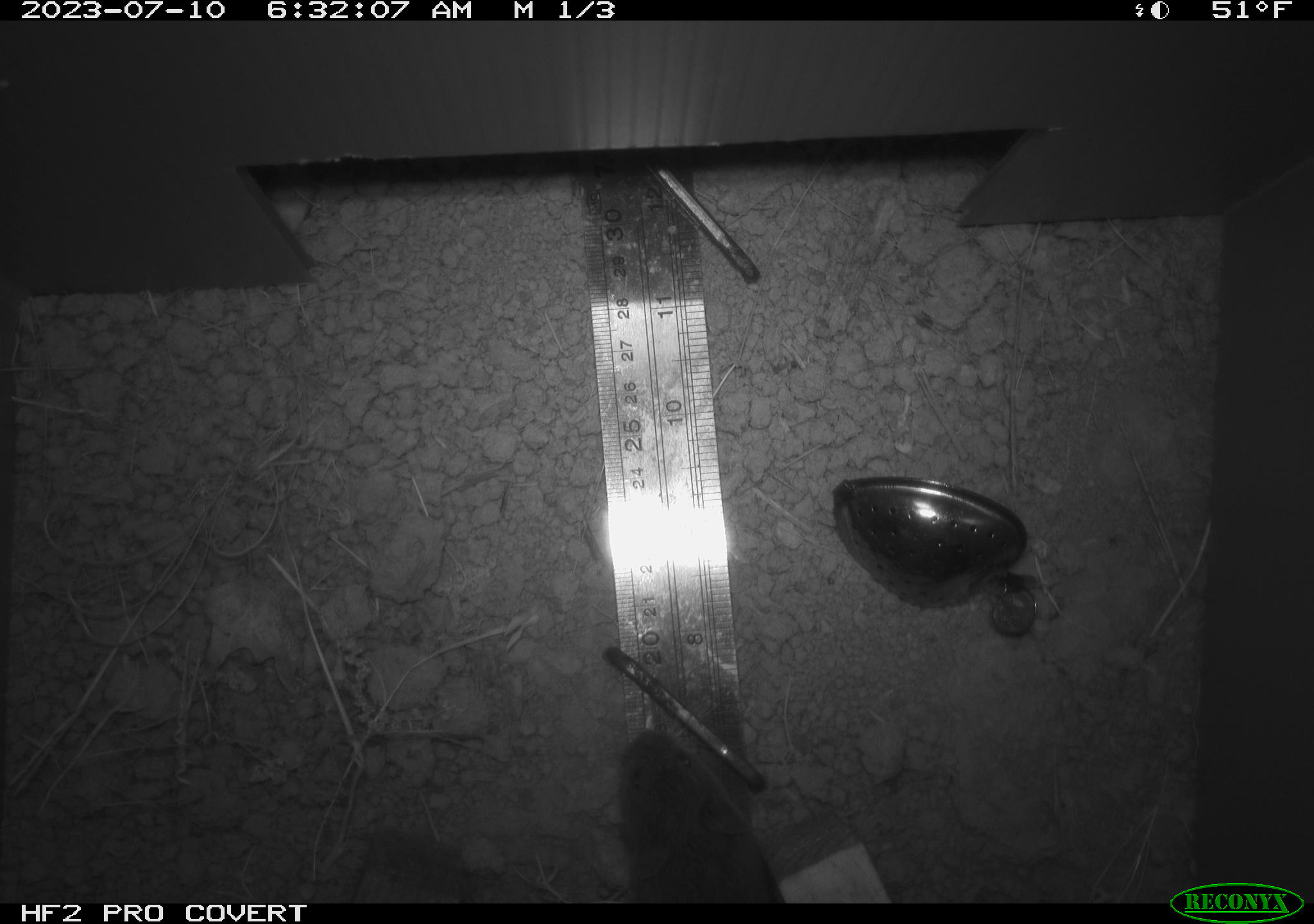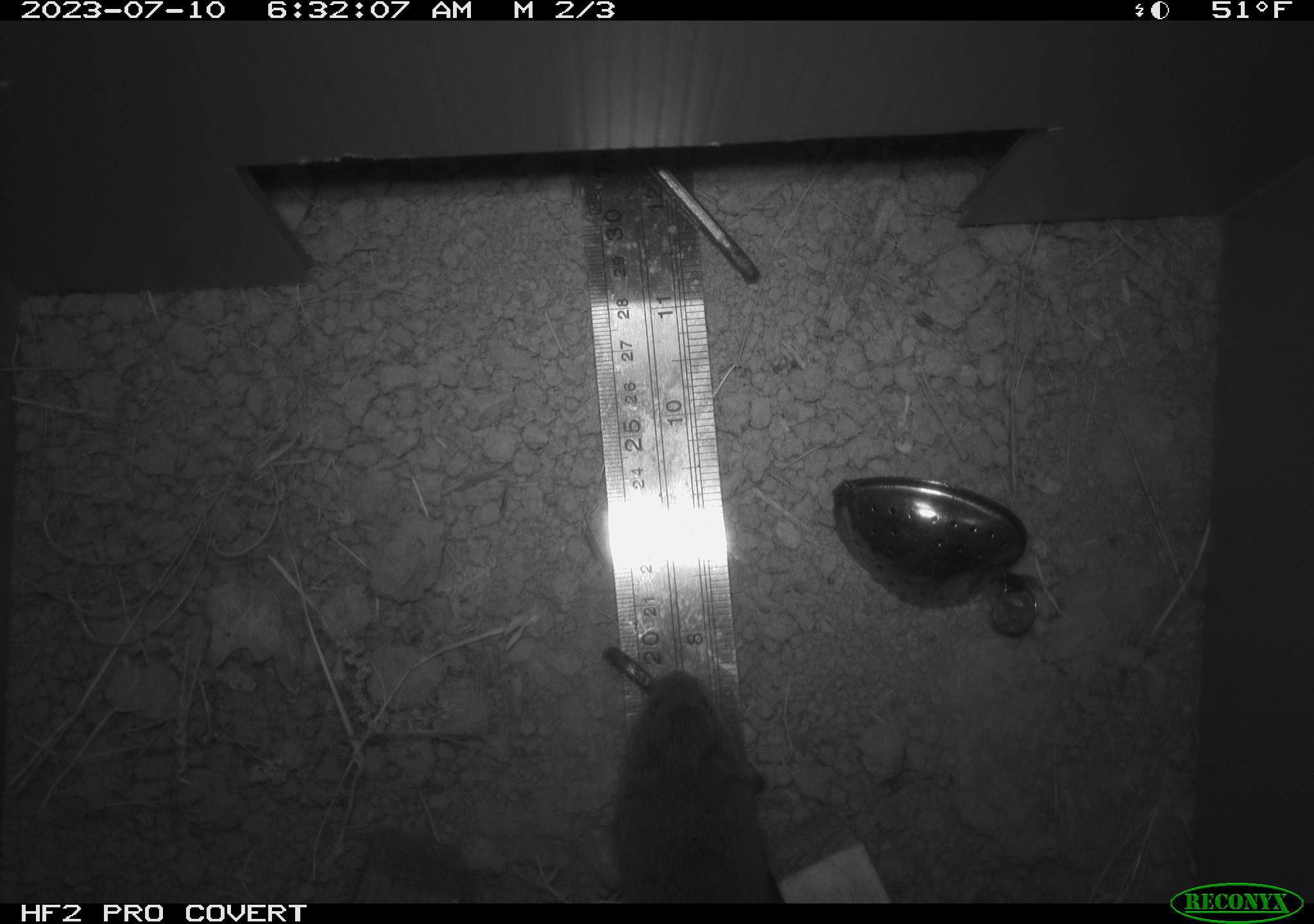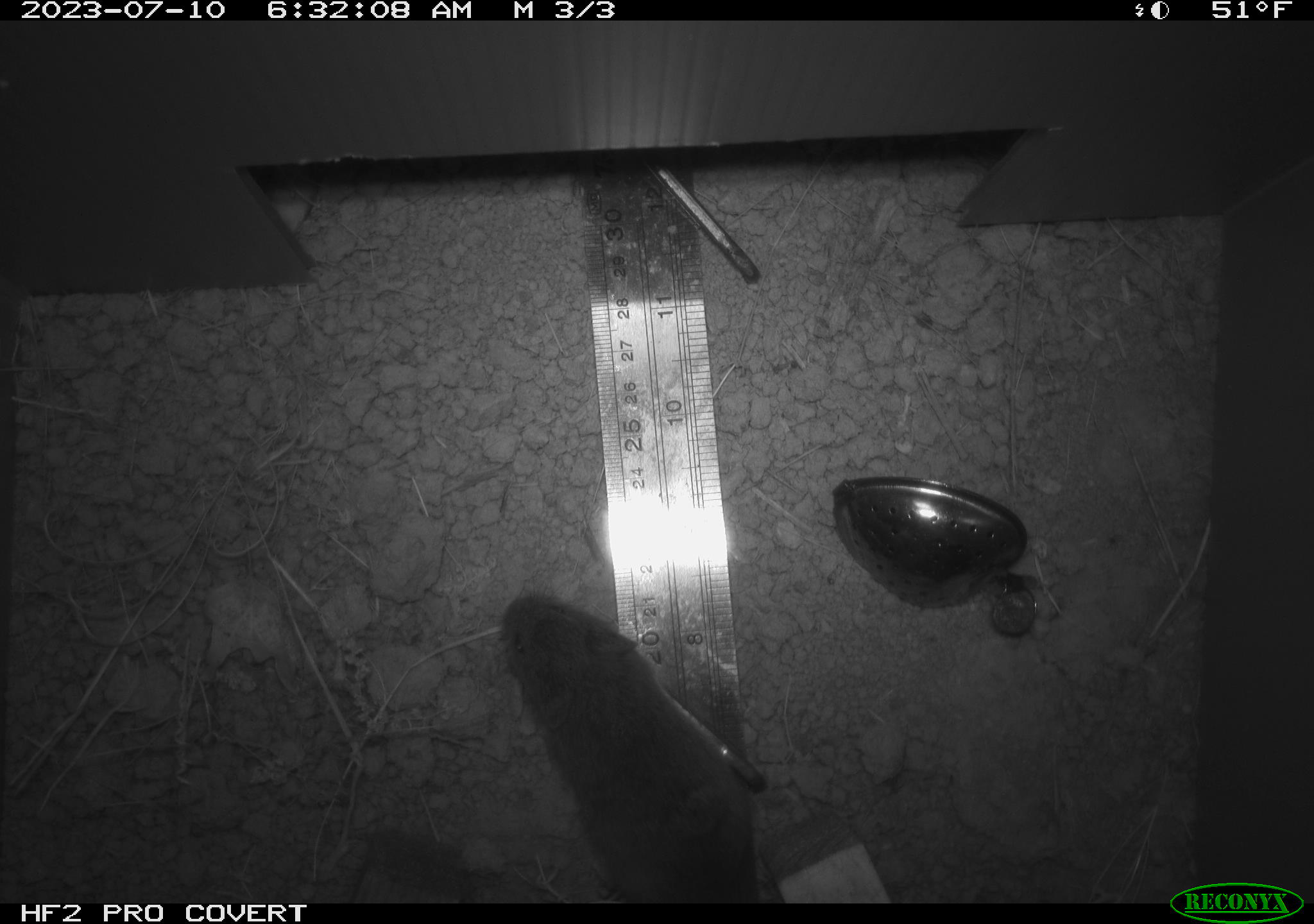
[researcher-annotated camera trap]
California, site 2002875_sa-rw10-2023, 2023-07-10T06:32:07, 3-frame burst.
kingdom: Animalia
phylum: Chordata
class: Mammalia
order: Rodentia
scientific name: Rodentia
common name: rodent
Rodent (Rodentia).